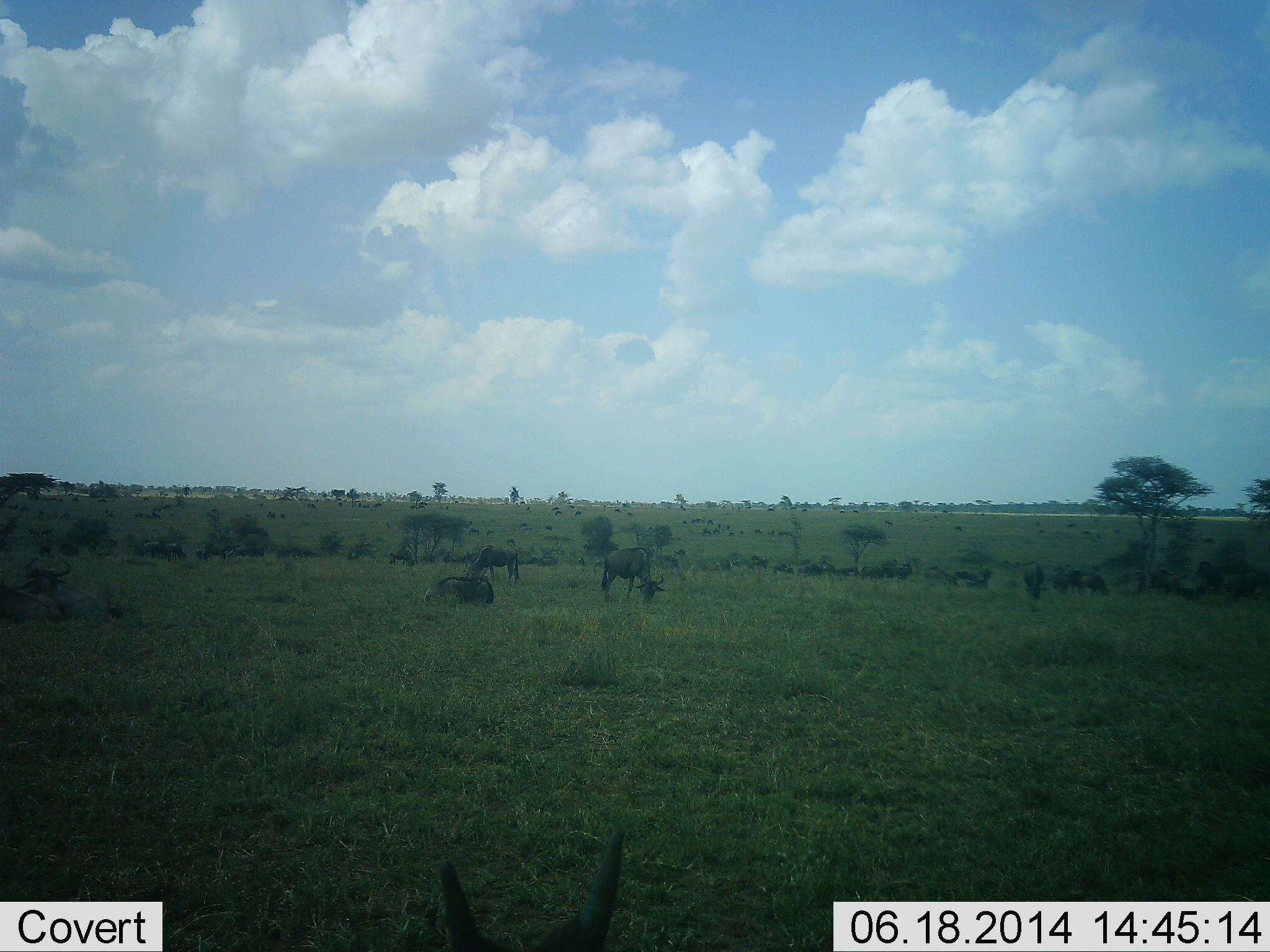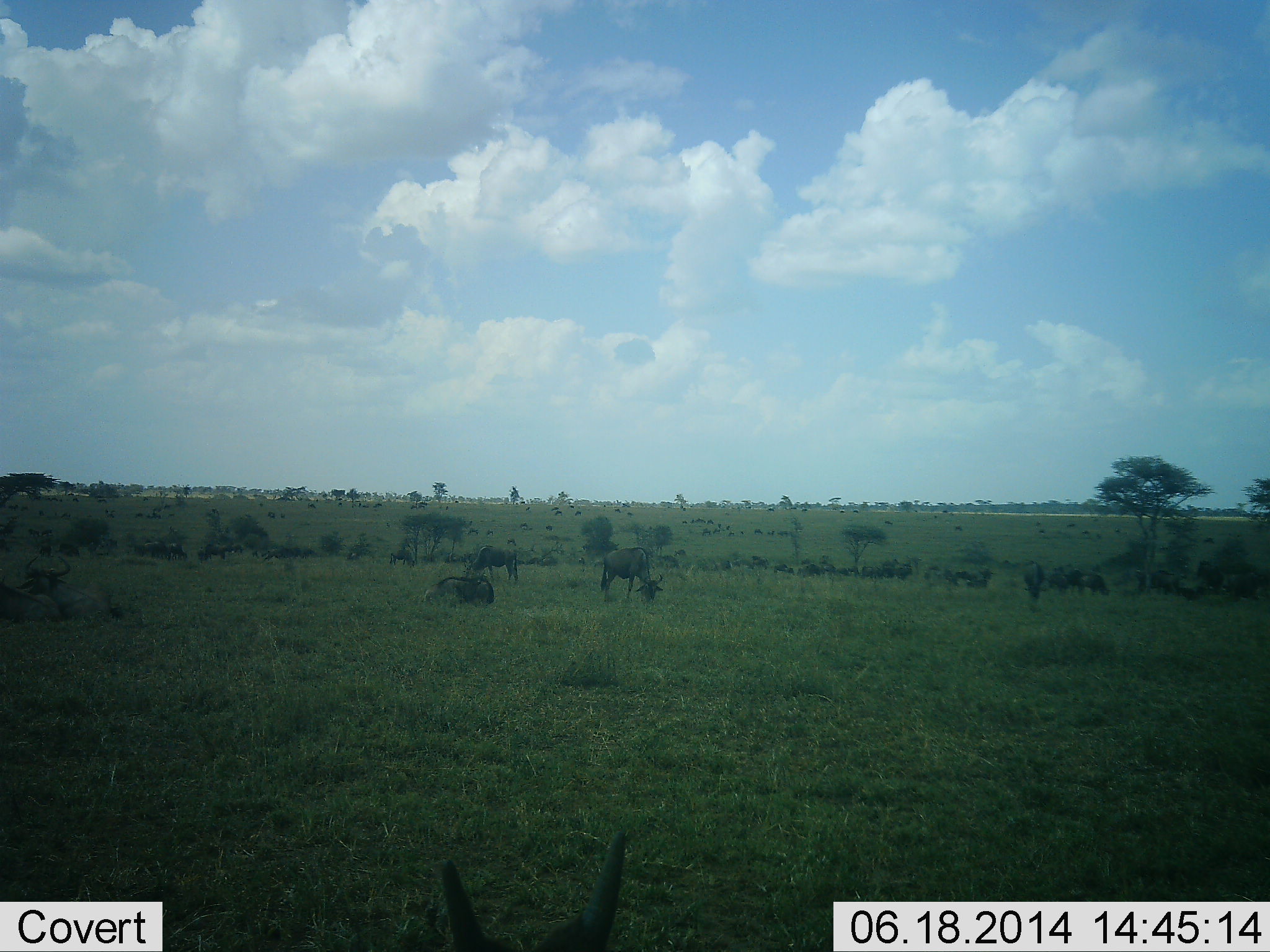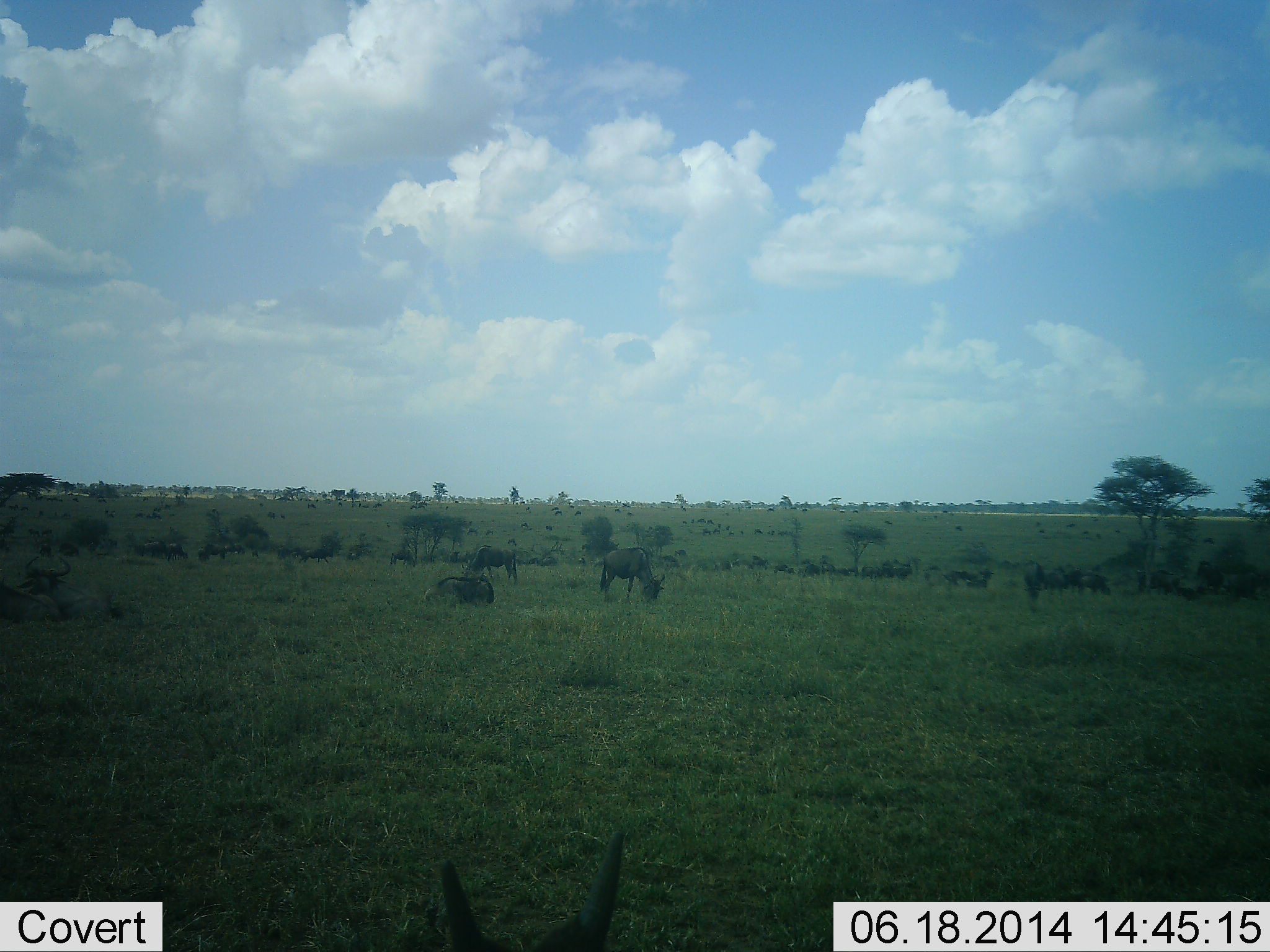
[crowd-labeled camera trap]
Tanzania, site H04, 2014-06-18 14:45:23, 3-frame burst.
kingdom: Animalia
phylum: Chordata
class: Mammalia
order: Artiodactyla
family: Bovidae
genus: Connochaetes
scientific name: Connochaetes taurinus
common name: blue wildebeest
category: wildebeest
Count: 11-50.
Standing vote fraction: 44%.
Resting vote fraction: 50%.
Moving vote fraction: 12%.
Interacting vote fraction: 6%.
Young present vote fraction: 0%.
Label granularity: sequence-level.